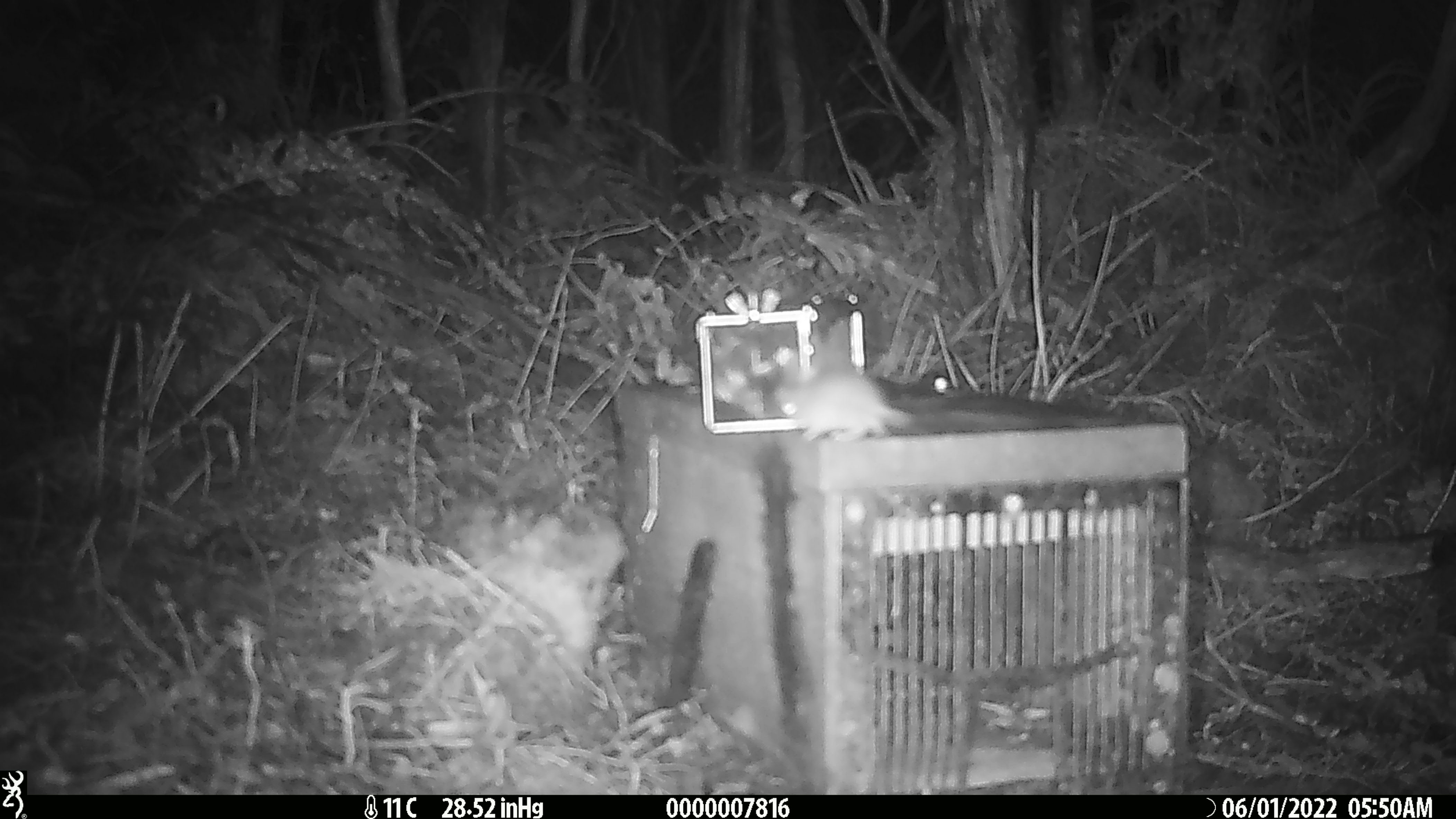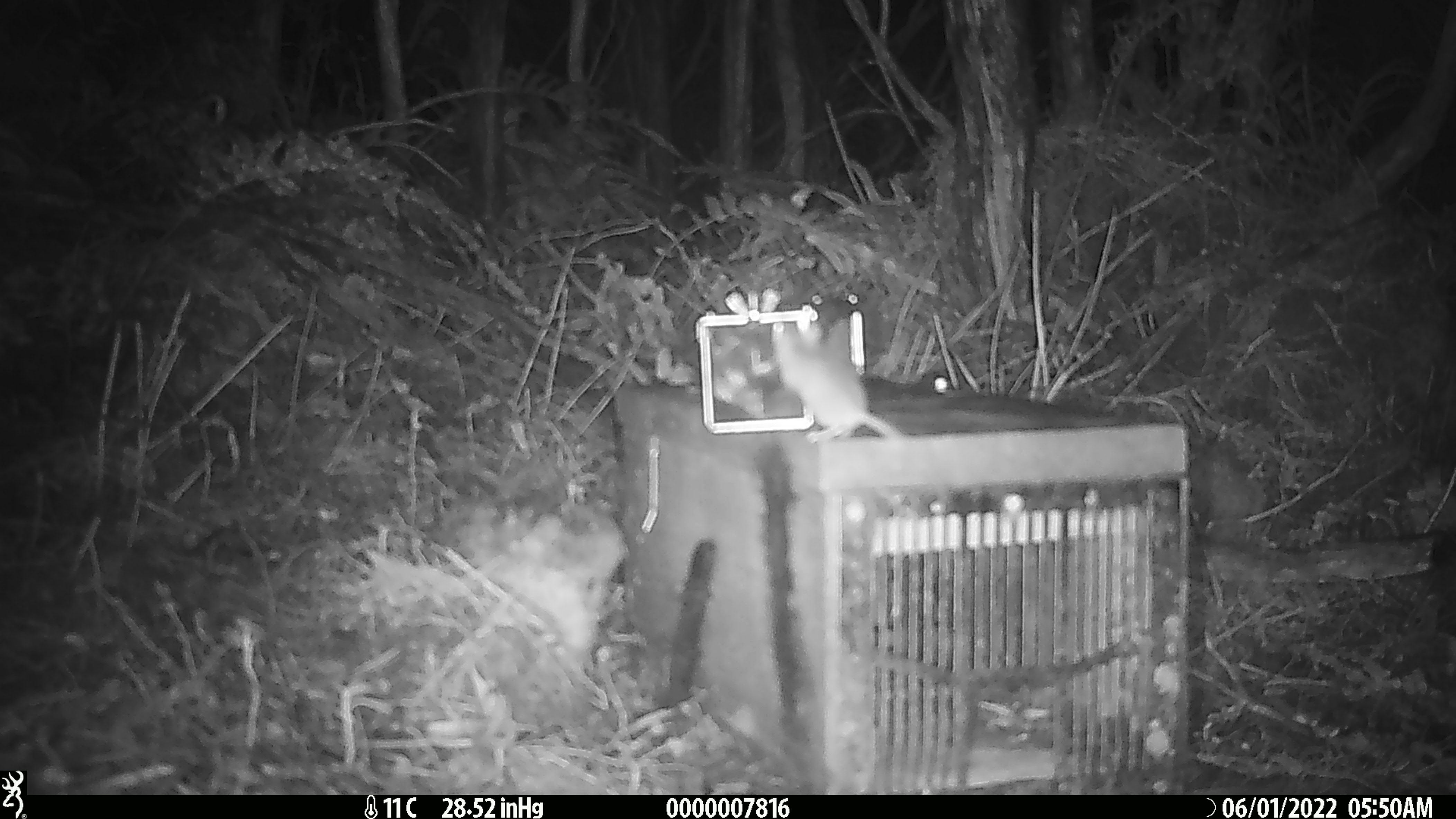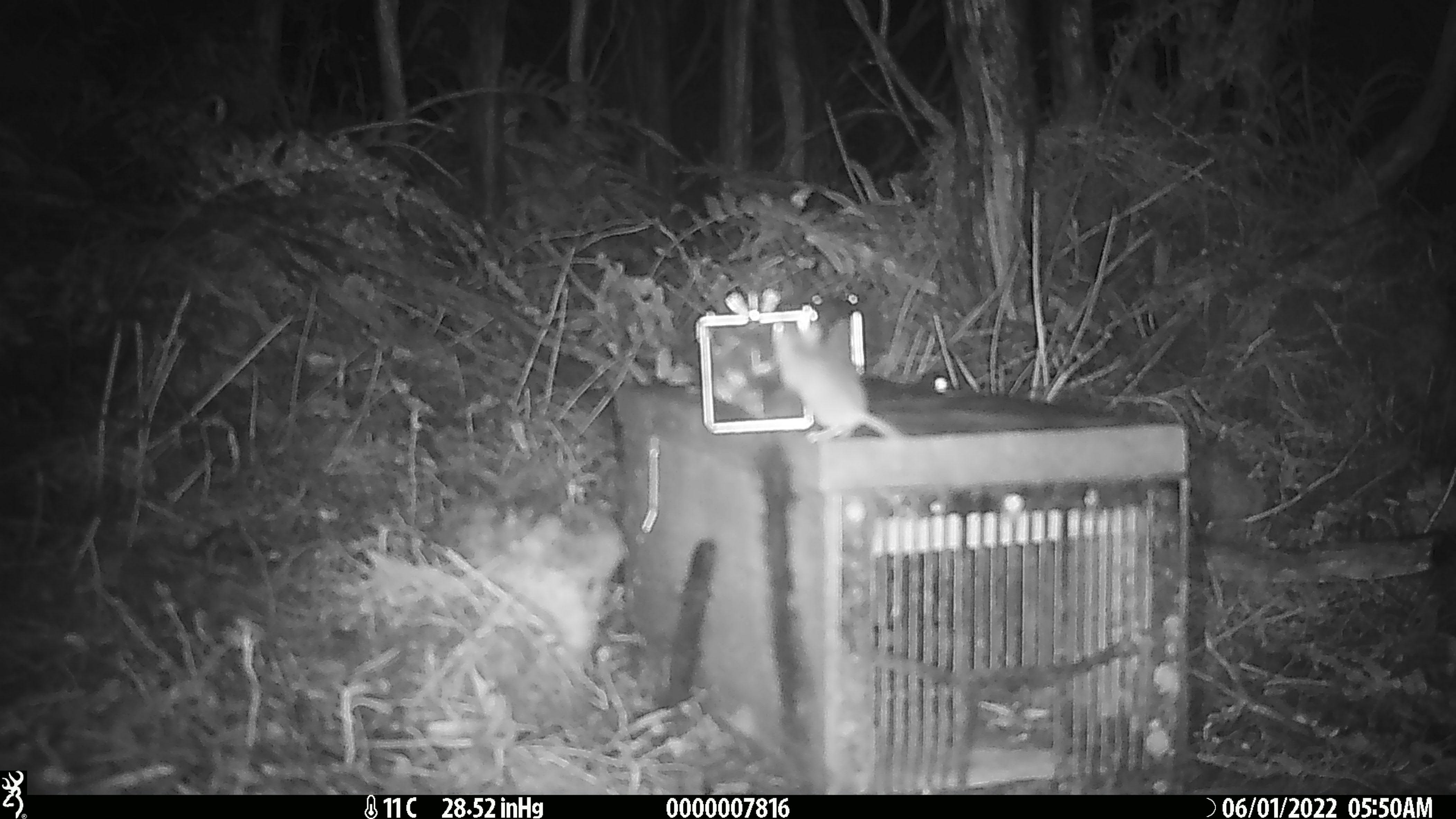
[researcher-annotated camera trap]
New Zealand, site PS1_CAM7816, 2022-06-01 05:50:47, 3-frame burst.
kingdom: Animalia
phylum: Chordata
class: Mammalia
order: Rodentia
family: Muridae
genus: Mus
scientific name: Mus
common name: mouse